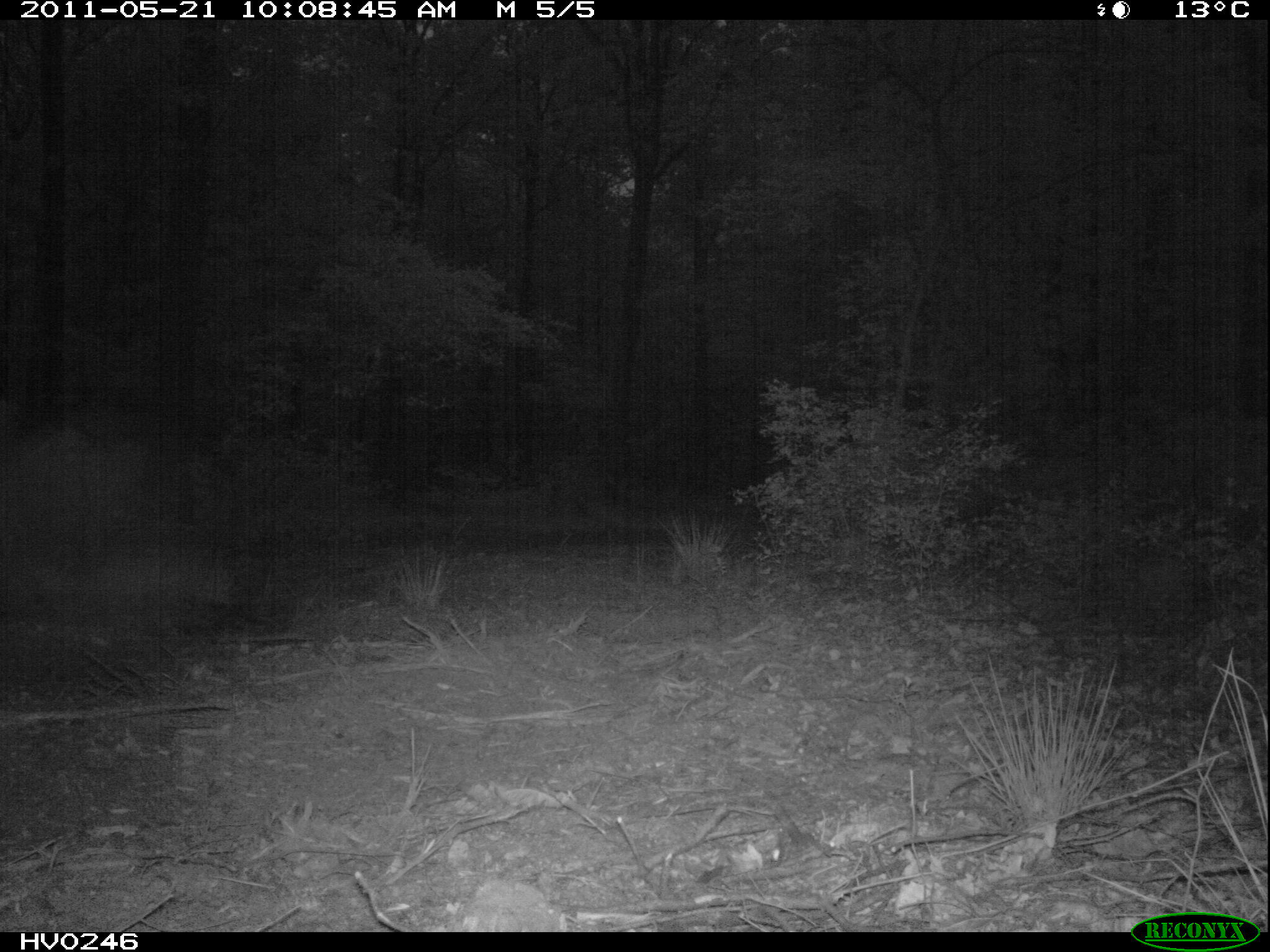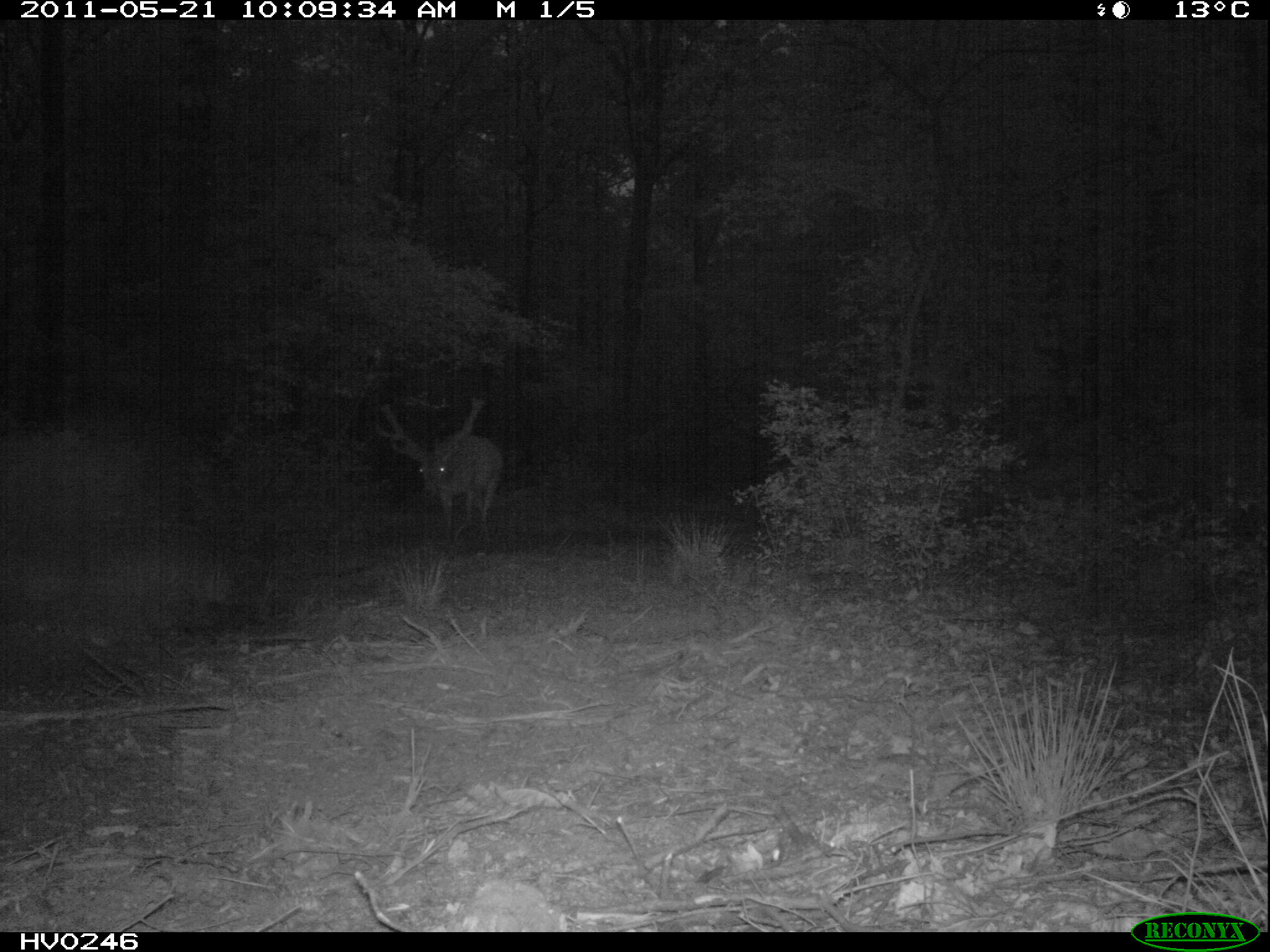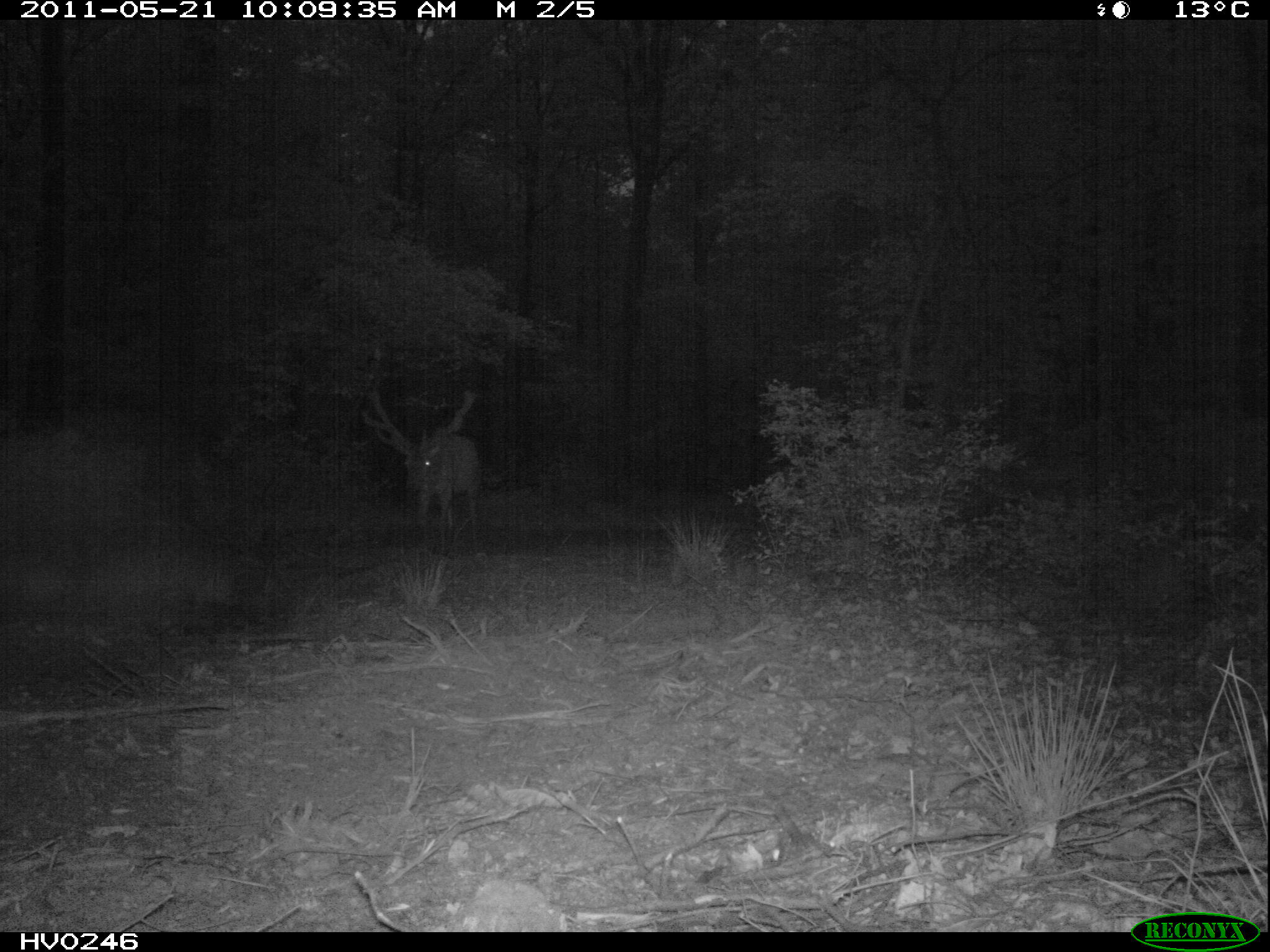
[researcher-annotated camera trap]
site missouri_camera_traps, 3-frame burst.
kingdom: Animalia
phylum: Chordata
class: Mammalia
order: Artiodactyla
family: Cervidae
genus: Cervus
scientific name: Cervus elaphus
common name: red deer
Red deer (Cervus elaphus). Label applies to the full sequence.